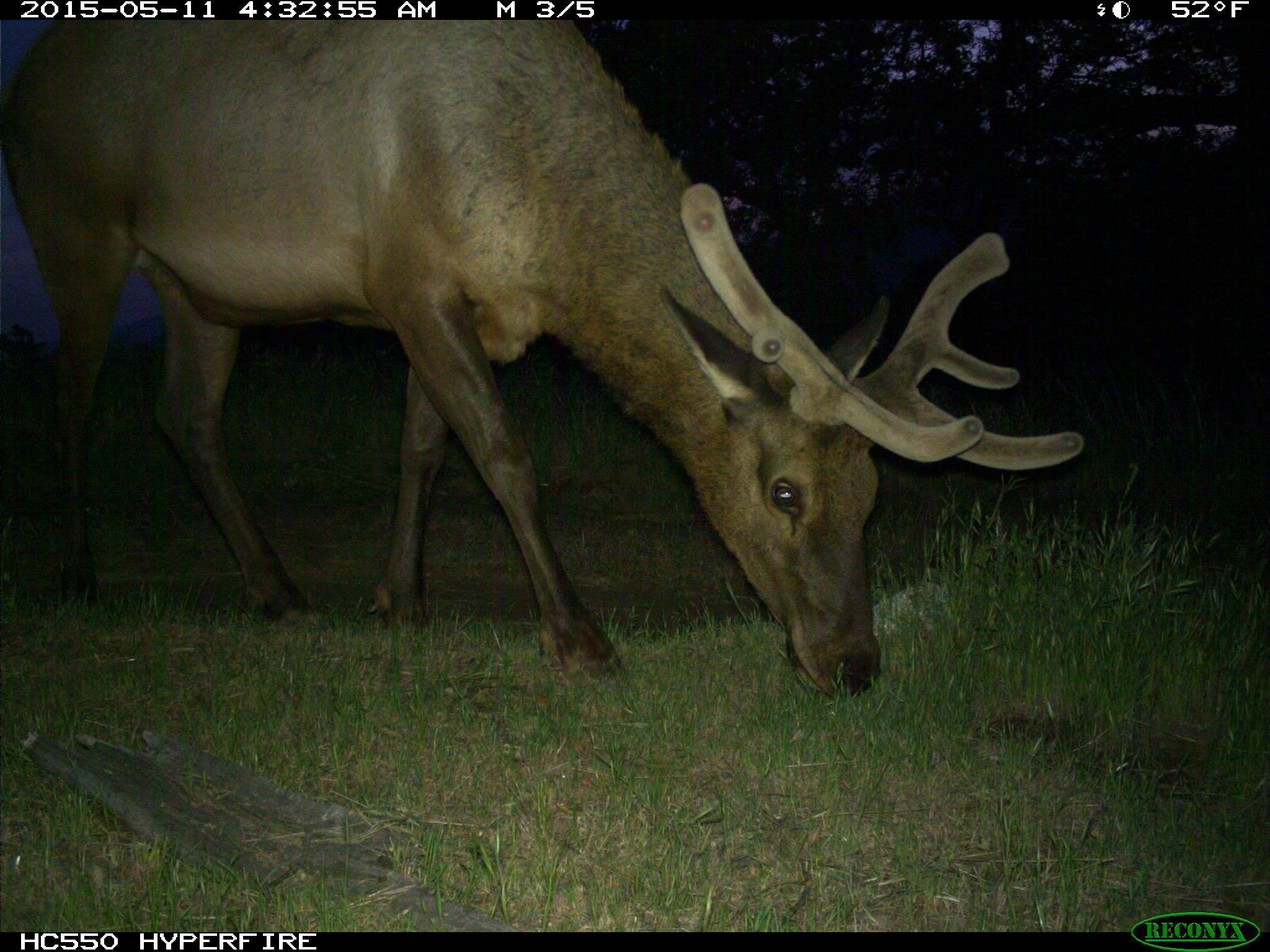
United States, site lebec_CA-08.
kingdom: Animalia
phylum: Chordata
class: Mammalia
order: Artiodactyla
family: Cervidae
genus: Cervus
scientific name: Cervus canadensis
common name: elk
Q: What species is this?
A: Cervus canadensis (elk).